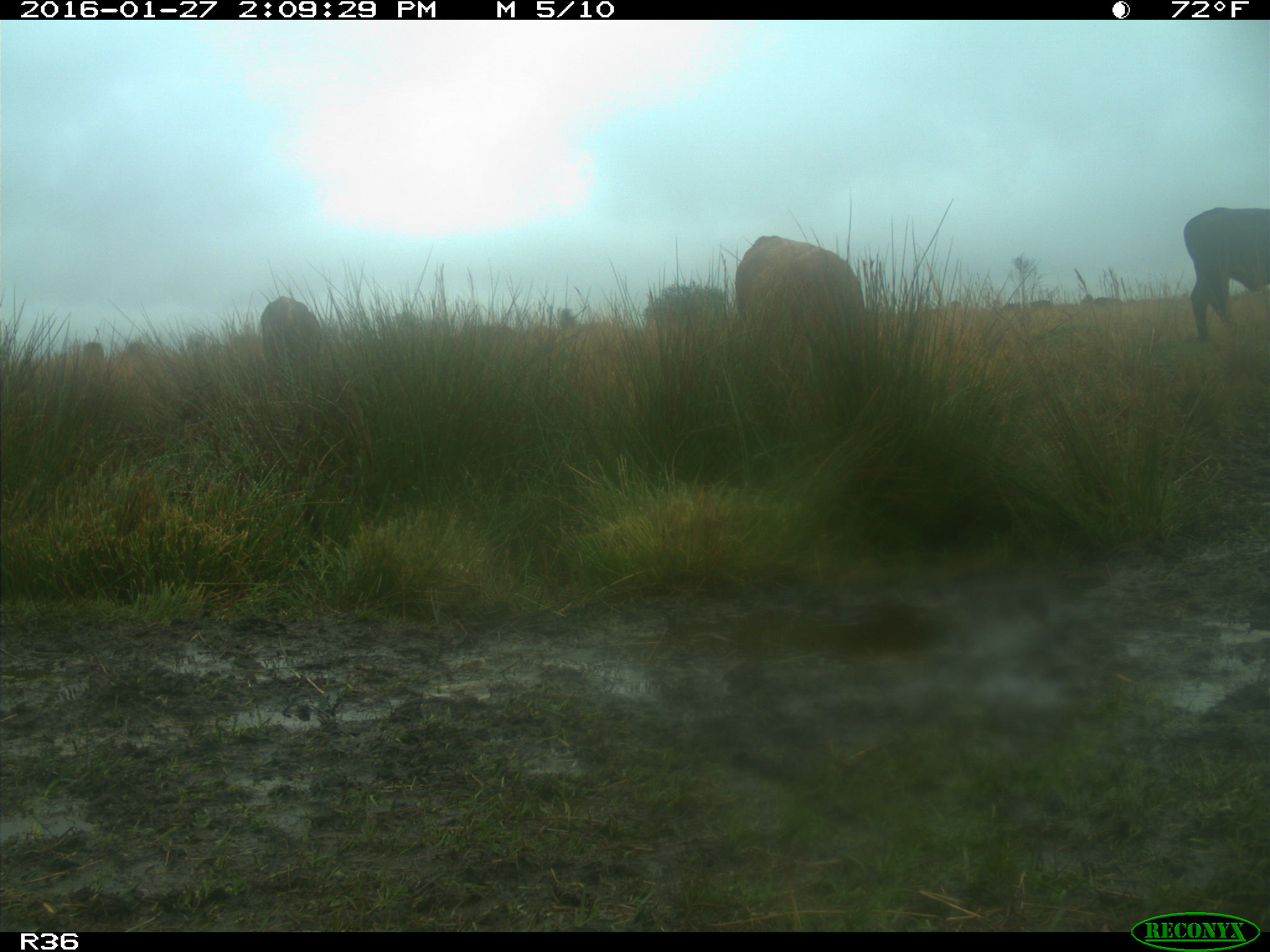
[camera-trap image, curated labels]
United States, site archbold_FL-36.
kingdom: Animalia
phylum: Chordata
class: Mammalia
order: Artiodactyla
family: Bovidae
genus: Bos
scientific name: Bos taurus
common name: domestic cow